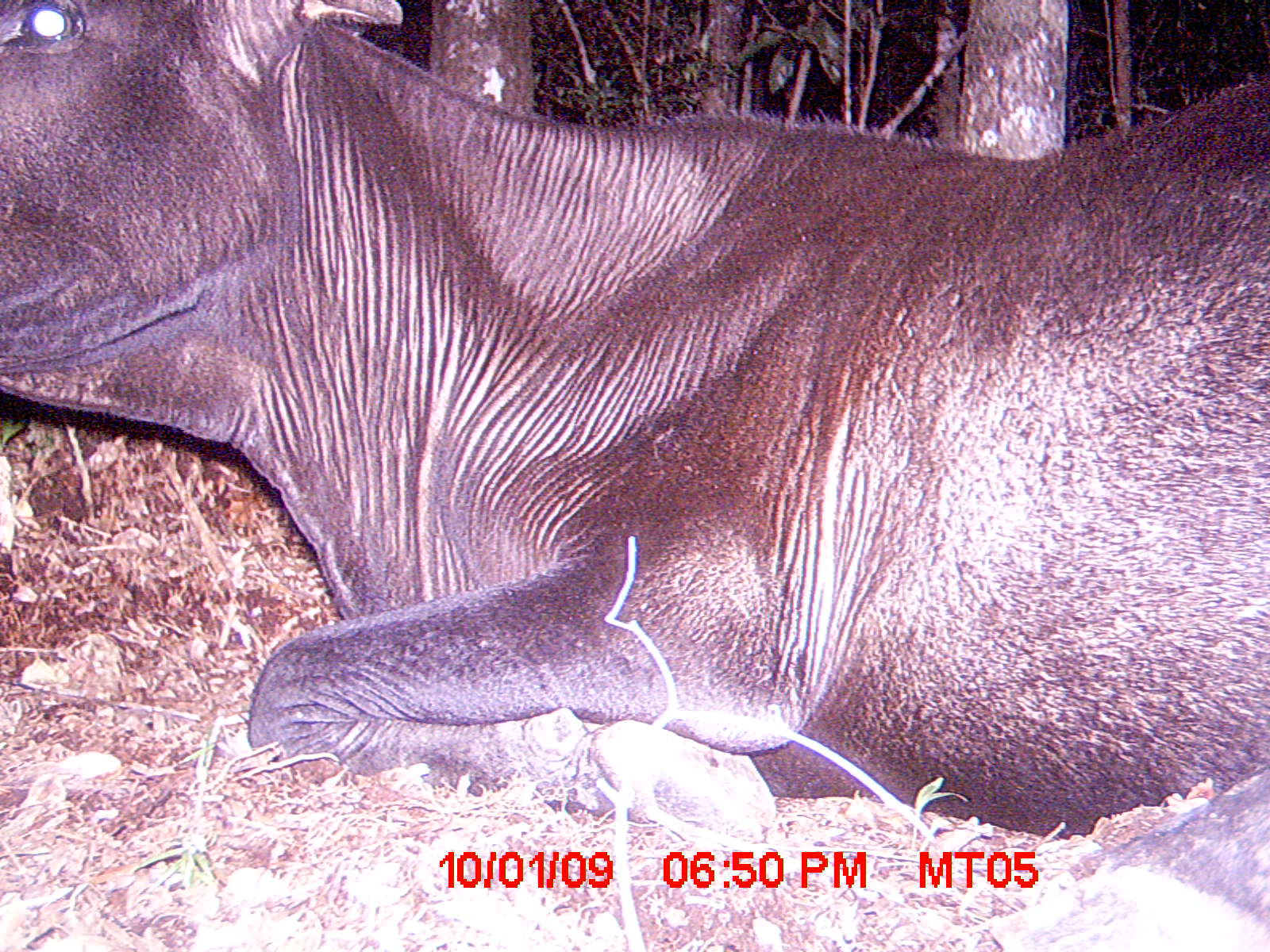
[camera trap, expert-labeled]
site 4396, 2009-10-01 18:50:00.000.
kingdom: Animalia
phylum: Chordata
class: Mammalia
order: Artiodactyla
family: Bovidae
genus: Bos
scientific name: Bos taurus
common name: domestic cattle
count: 2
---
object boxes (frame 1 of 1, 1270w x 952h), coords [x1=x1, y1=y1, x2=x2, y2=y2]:
bos taurus: [x1=0, y1=0, x2=1268, y2=948]